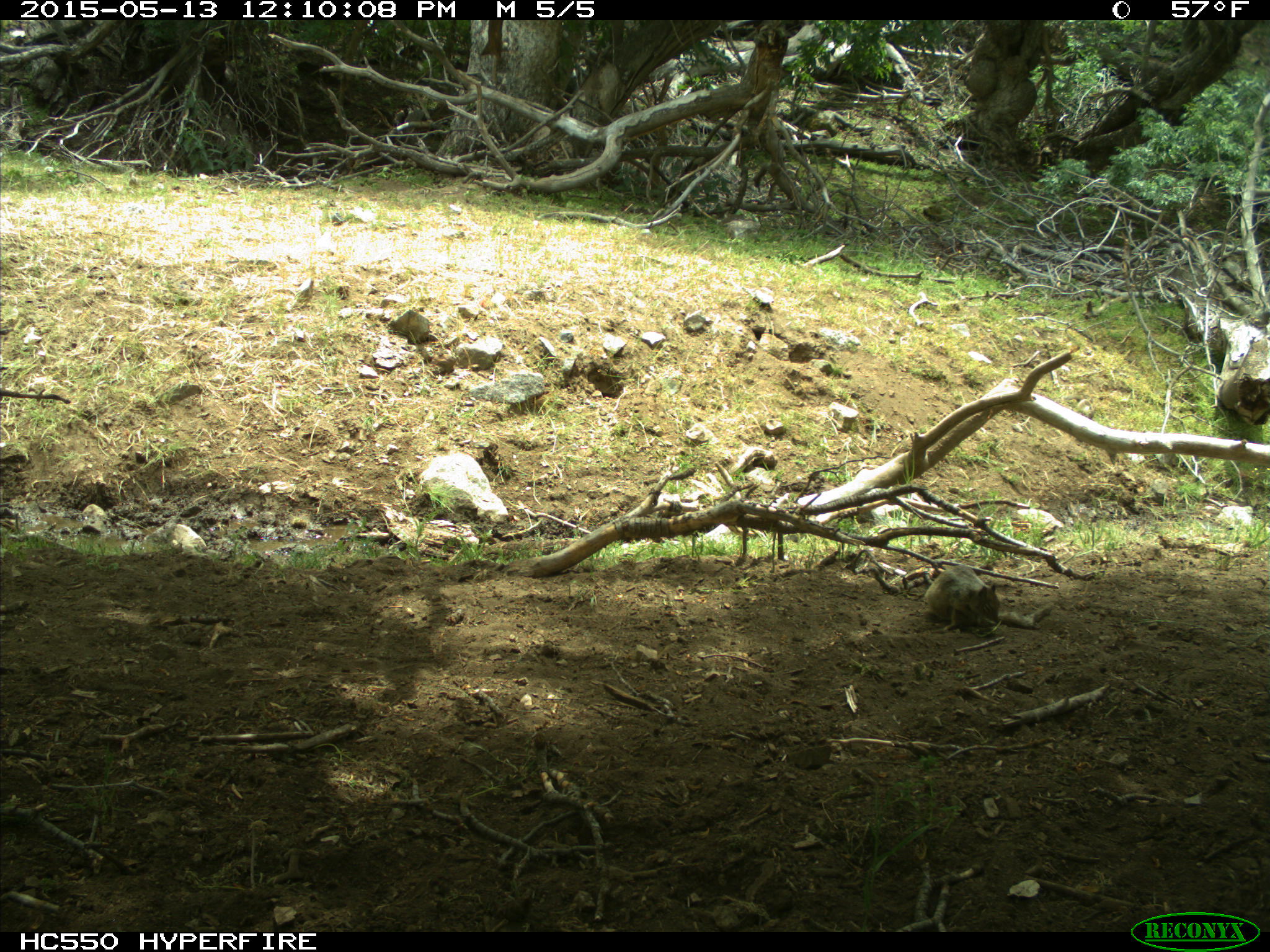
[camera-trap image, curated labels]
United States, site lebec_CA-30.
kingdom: Animalia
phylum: Chordata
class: Mammalia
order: Rodentia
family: Sciuridae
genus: Otospermophilus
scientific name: Otospermophilus beecheyi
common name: california ground squirrel